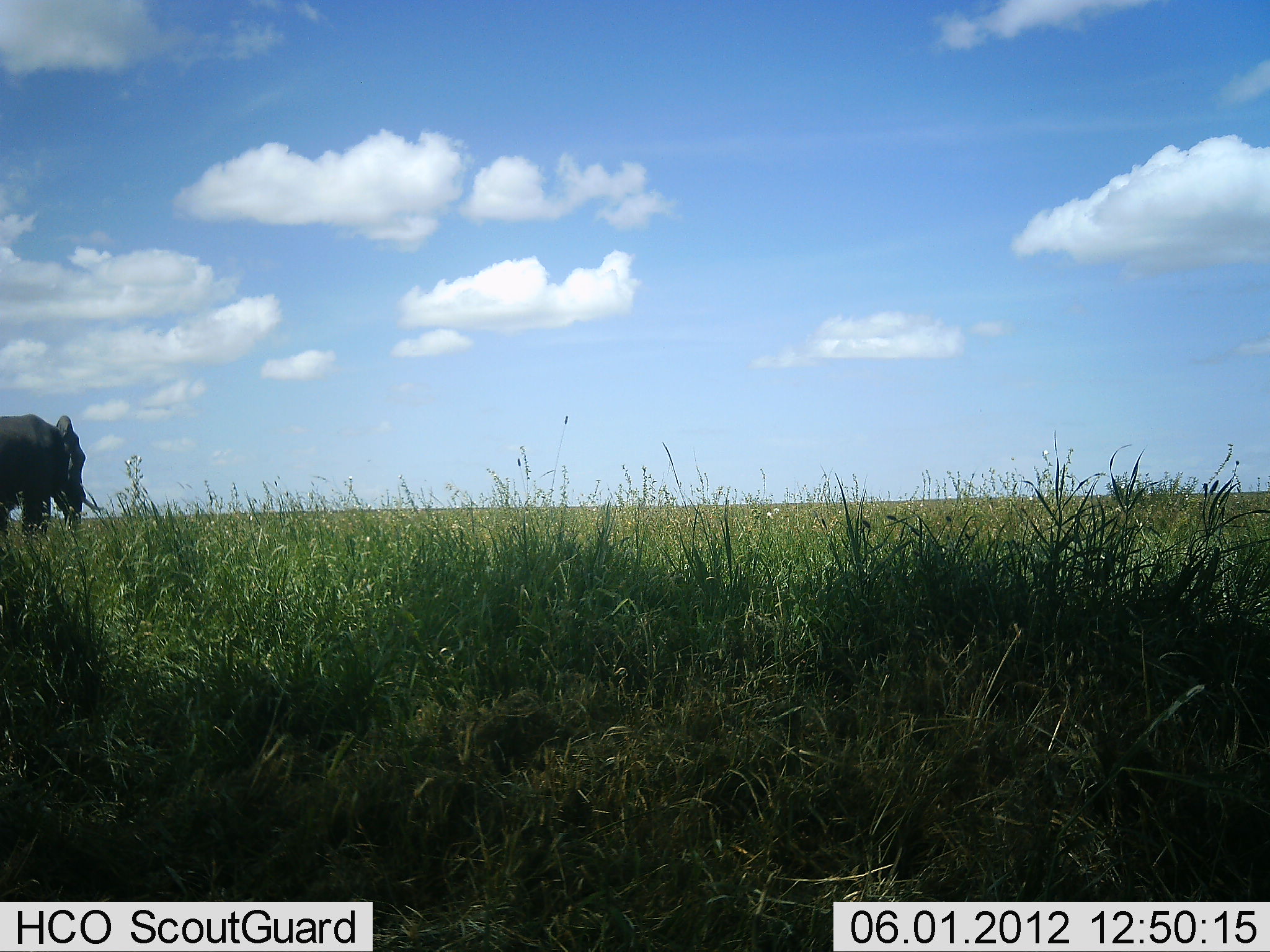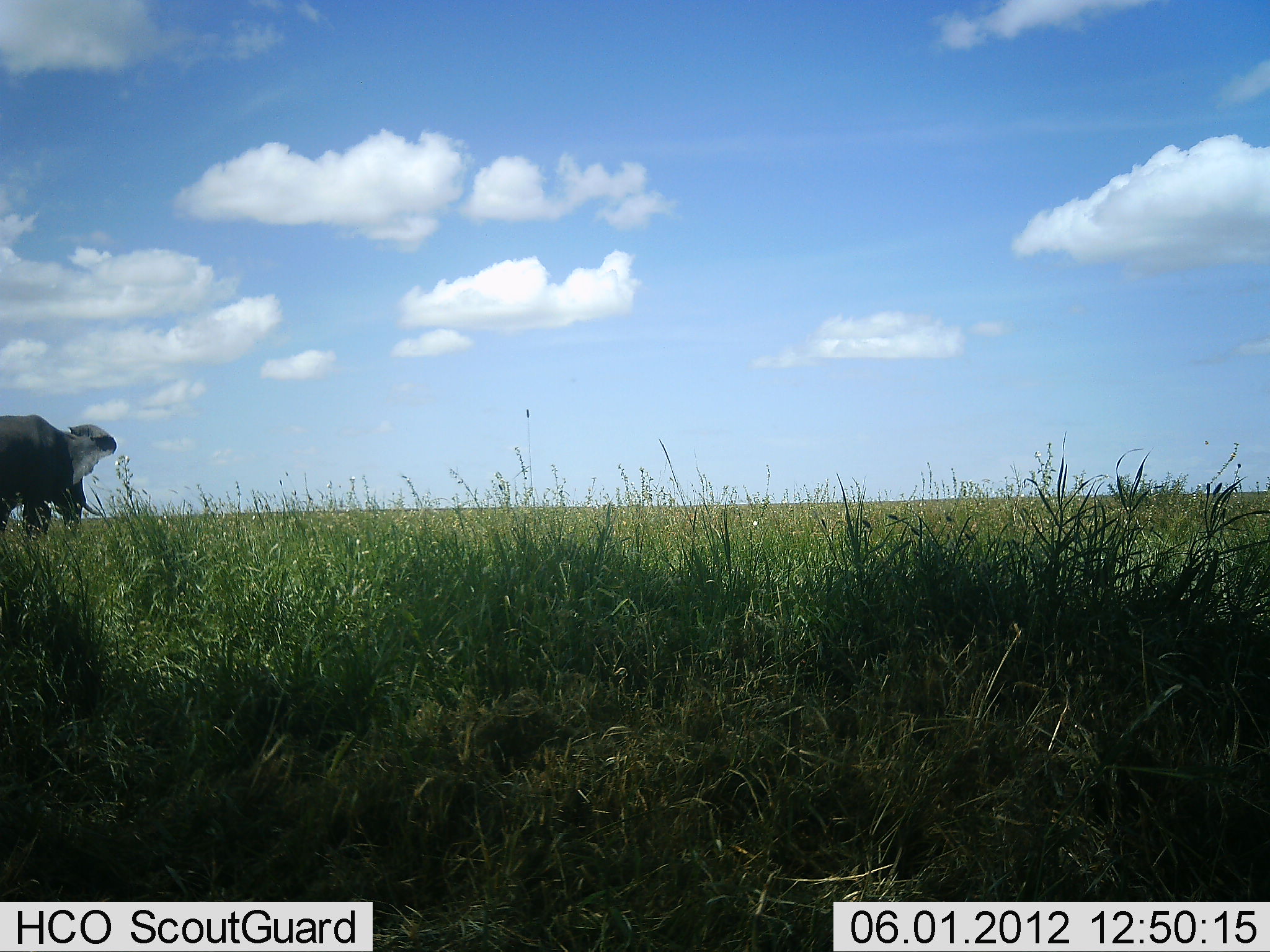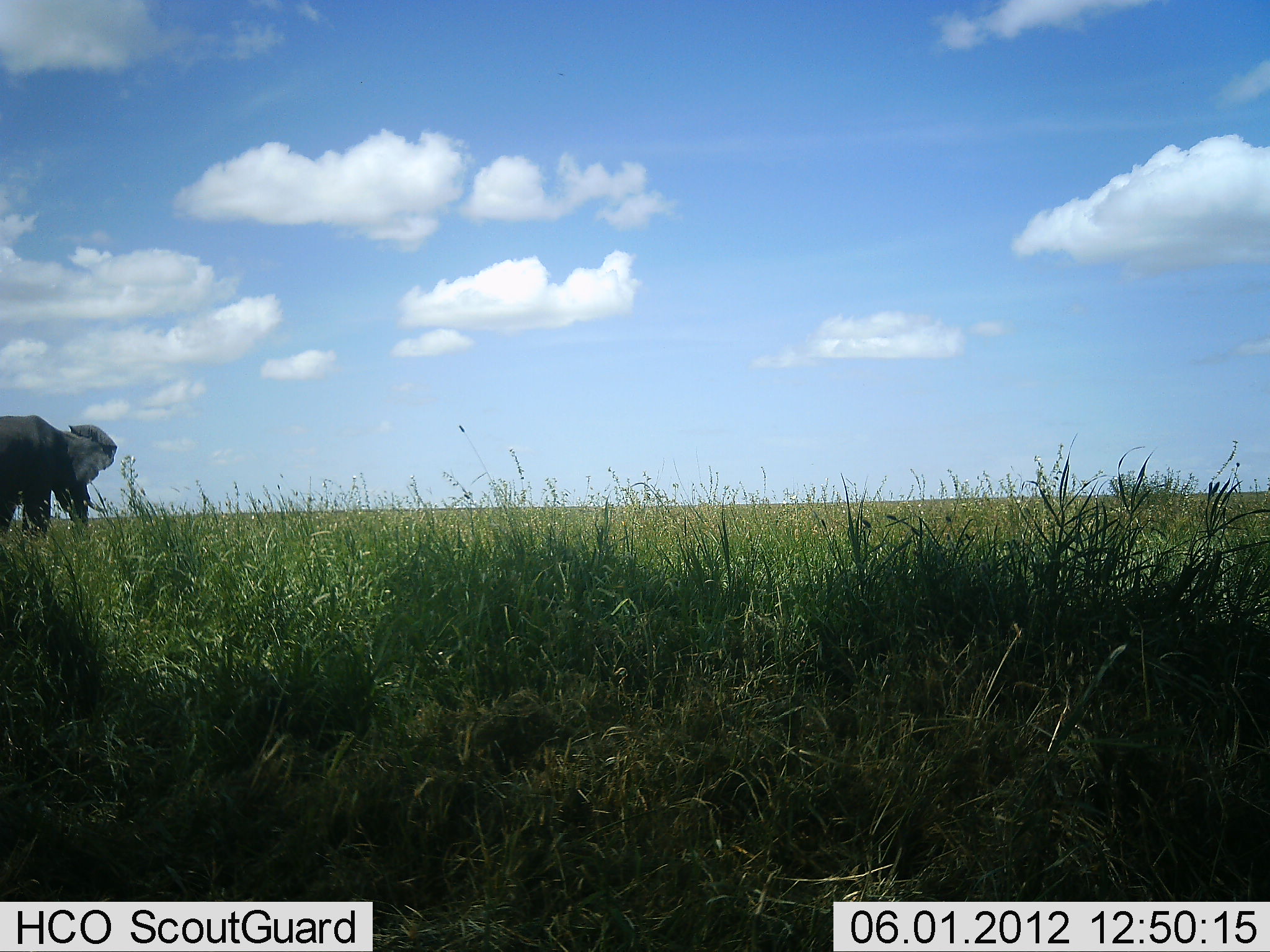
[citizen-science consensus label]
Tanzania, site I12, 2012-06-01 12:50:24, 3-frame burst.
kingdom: Animalia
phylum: Chordata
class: Mammalia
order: Proboscidea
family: Elephantidae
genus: Loxodonta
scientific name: Loxodonta africana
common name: african bush elephant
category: elephant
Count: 1.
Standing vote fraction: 80%.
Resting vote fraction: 0%.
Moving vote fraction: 10%.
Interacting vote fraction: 0%.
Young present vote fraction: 0%.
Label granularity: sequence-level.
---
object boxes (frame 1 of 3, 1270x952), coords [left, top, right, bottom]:
animal: [0, 416, 106, 533]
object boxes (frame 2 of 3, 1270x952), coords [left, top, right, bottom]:
animal: [1, 415, 117, 536]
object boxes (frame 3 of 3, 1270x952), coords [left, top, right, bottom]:
animal: [1, 416, 116, 543]